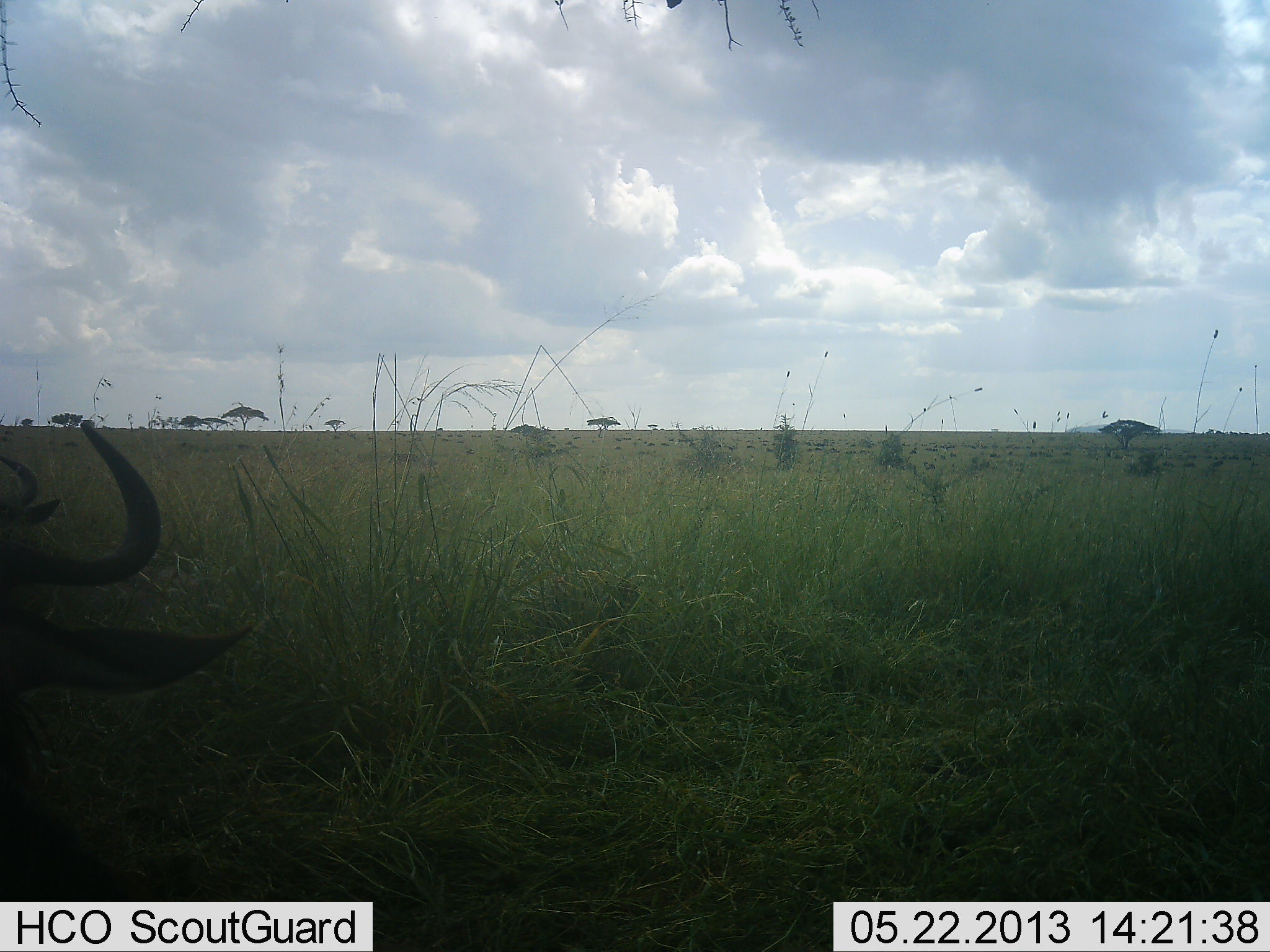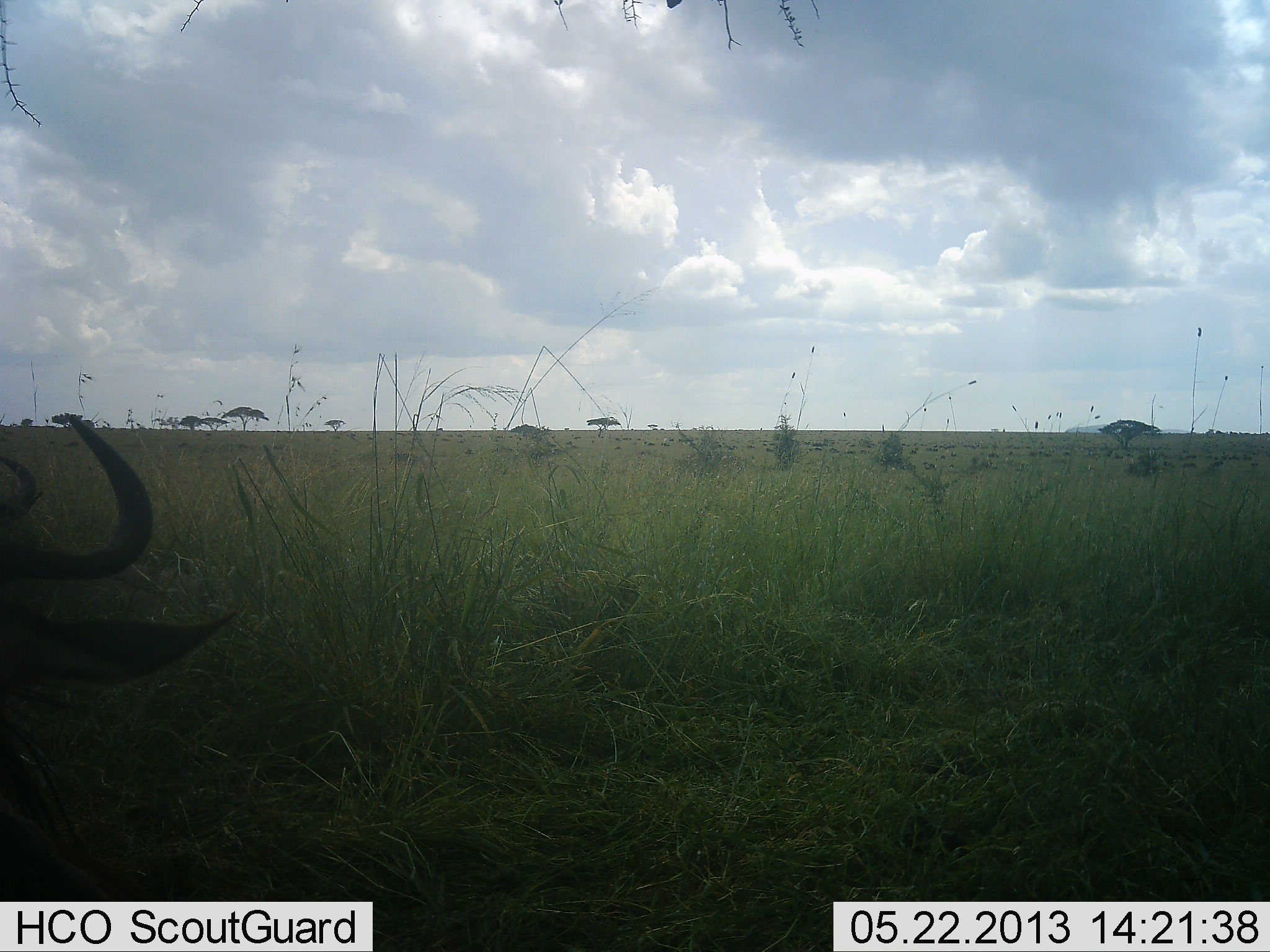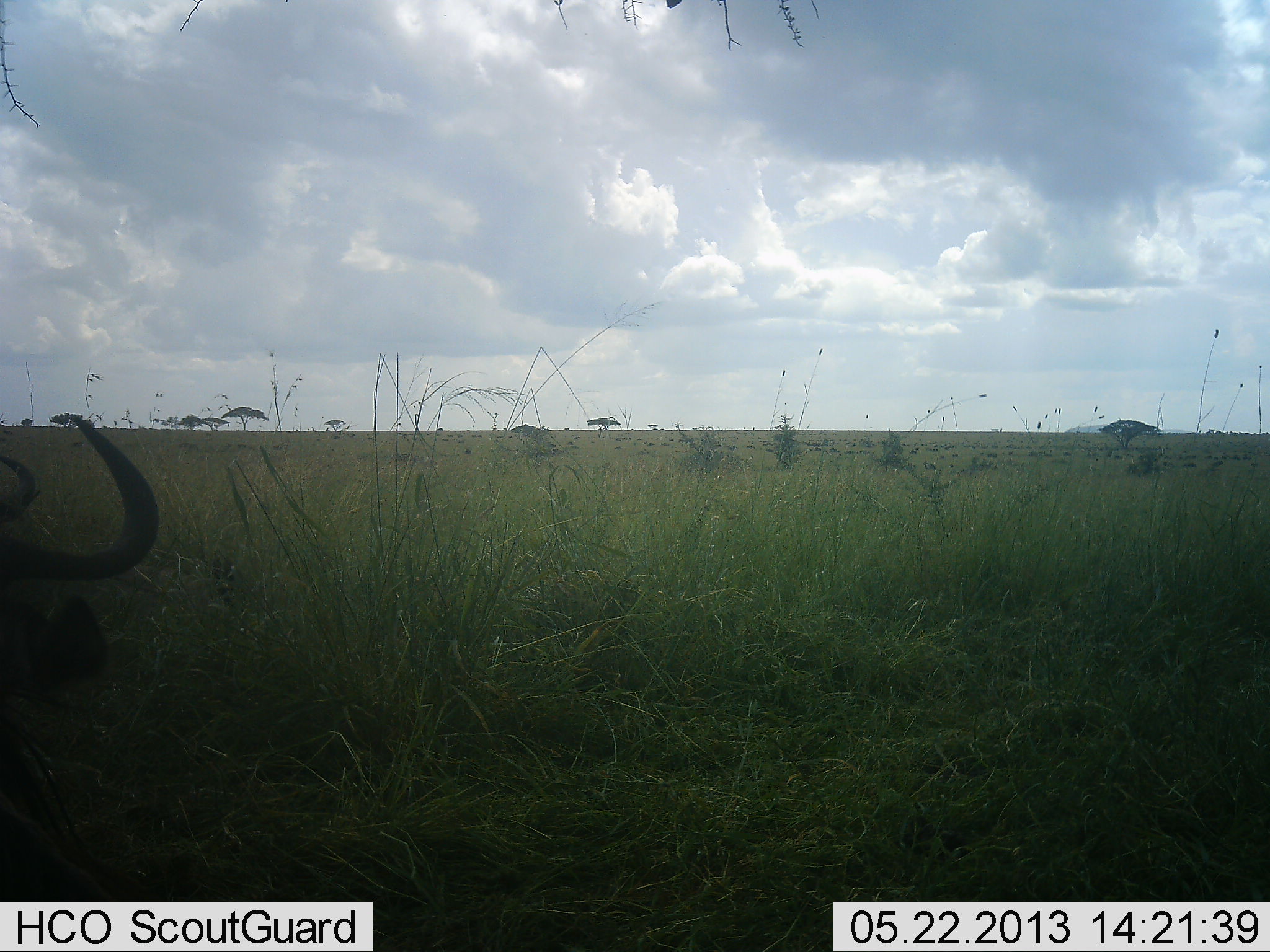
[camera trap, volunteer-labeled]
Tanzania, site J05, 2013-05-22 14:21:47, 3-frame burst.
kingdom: Animalia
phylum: Chordata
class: Mammalia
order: Artiodactyla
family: Bovidae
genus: Connochaetes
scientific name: Connochaetes taurinus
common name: blue wildebeest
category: wildebeest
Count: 1.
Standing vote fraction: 52%.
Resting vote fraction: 43%.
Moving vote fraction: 10%.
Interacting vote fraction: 0%.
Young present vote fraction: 0%.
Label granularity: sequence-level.